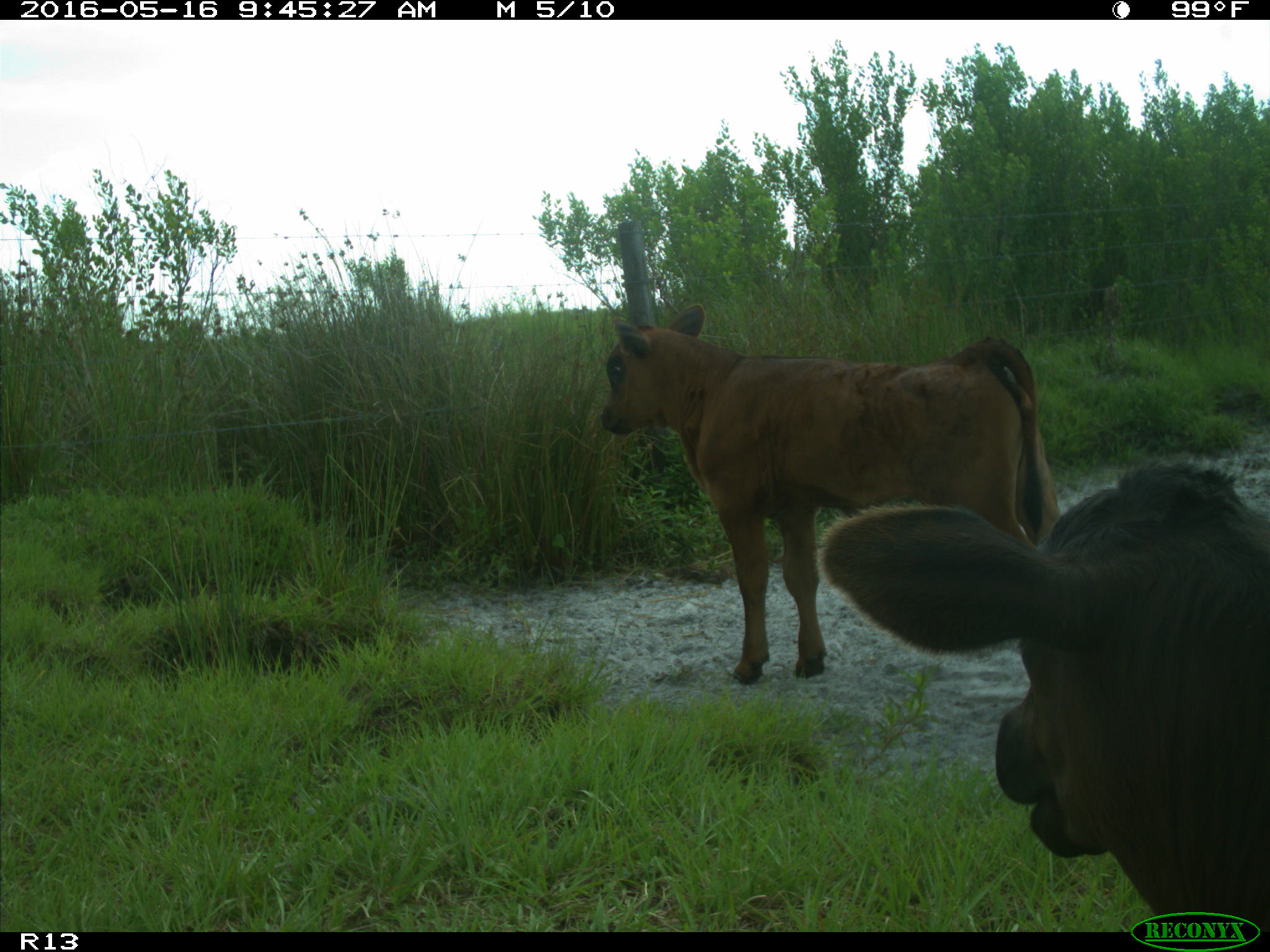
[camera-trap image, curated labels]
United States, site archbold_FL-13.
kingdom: Animalia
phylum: Chordata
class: Mammalia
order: Artiodactyla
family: Bovidae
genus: Bos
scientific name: Bos taurus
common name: domestic cow